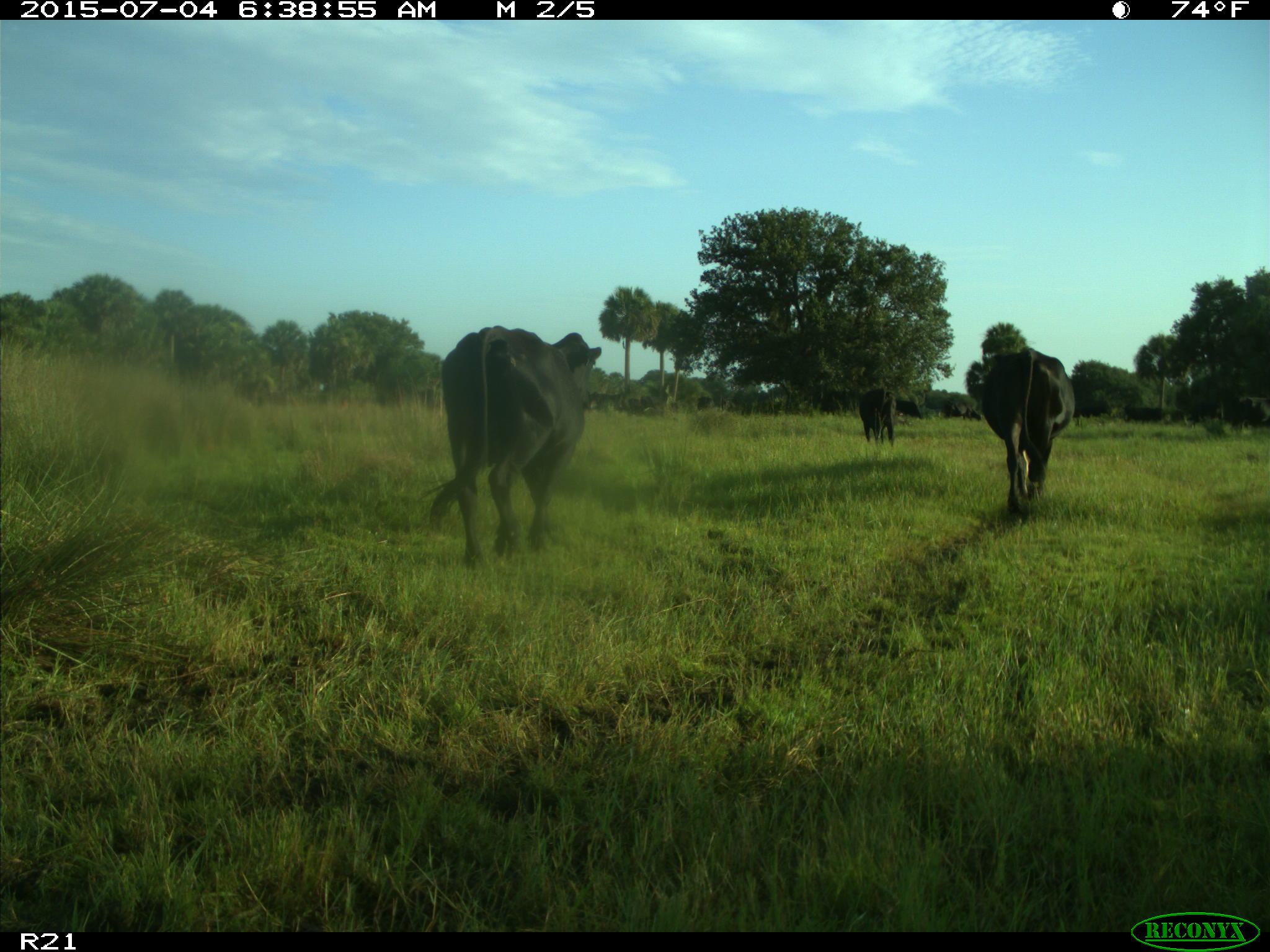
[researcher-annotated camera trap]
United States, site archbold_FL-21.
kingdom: Animalia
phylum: Chordata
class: Mammalia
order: Artiodactyla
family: Bovidae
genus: Bos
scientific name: Bos taurus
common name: domestic cow